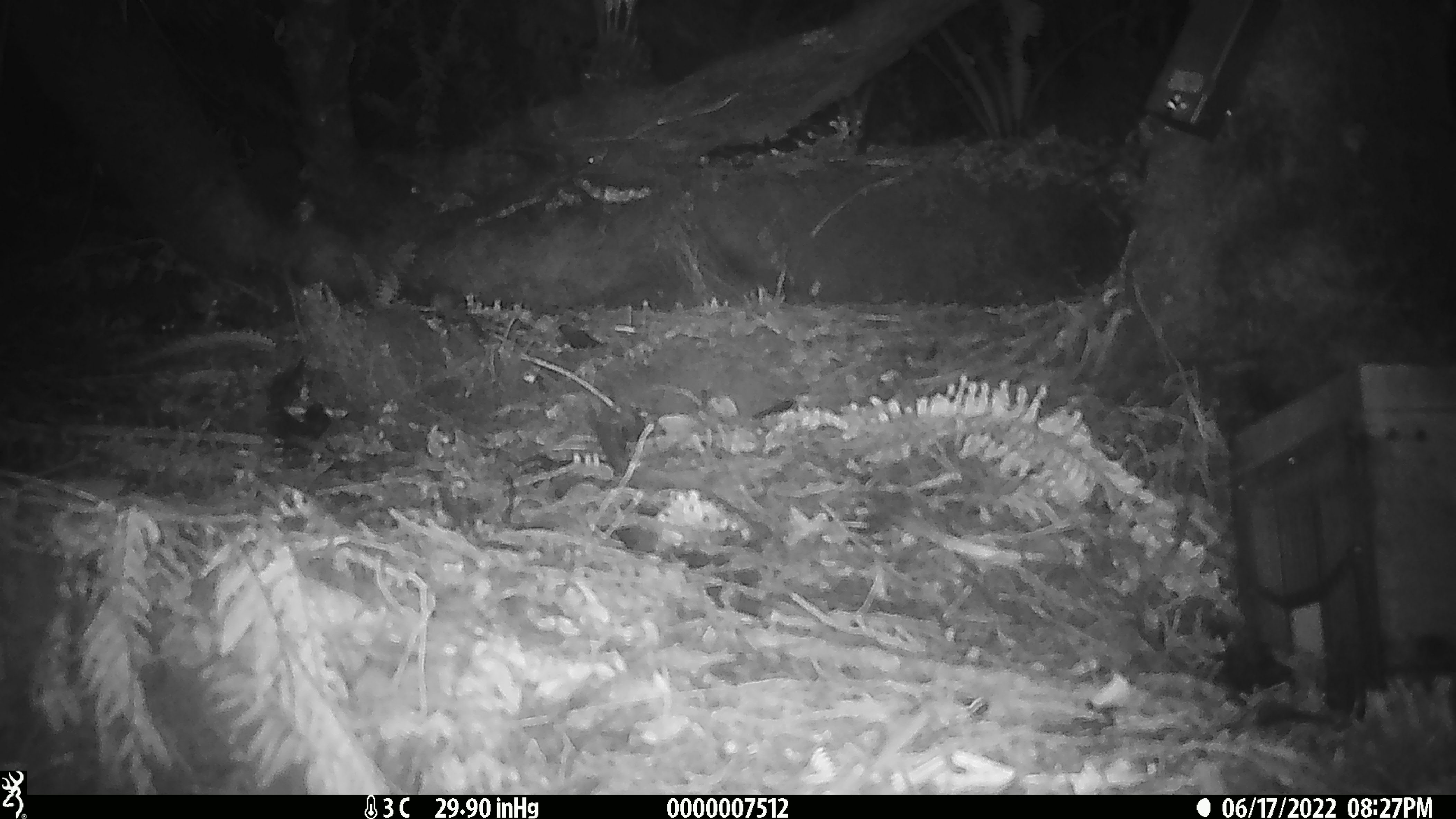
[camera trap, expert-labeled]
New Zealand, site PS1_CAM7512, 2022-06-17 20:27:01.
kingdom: Animalia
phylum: Chordata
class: Mammalia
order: Rodentia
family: Muridae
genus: Mus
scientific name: Mus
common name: mouse